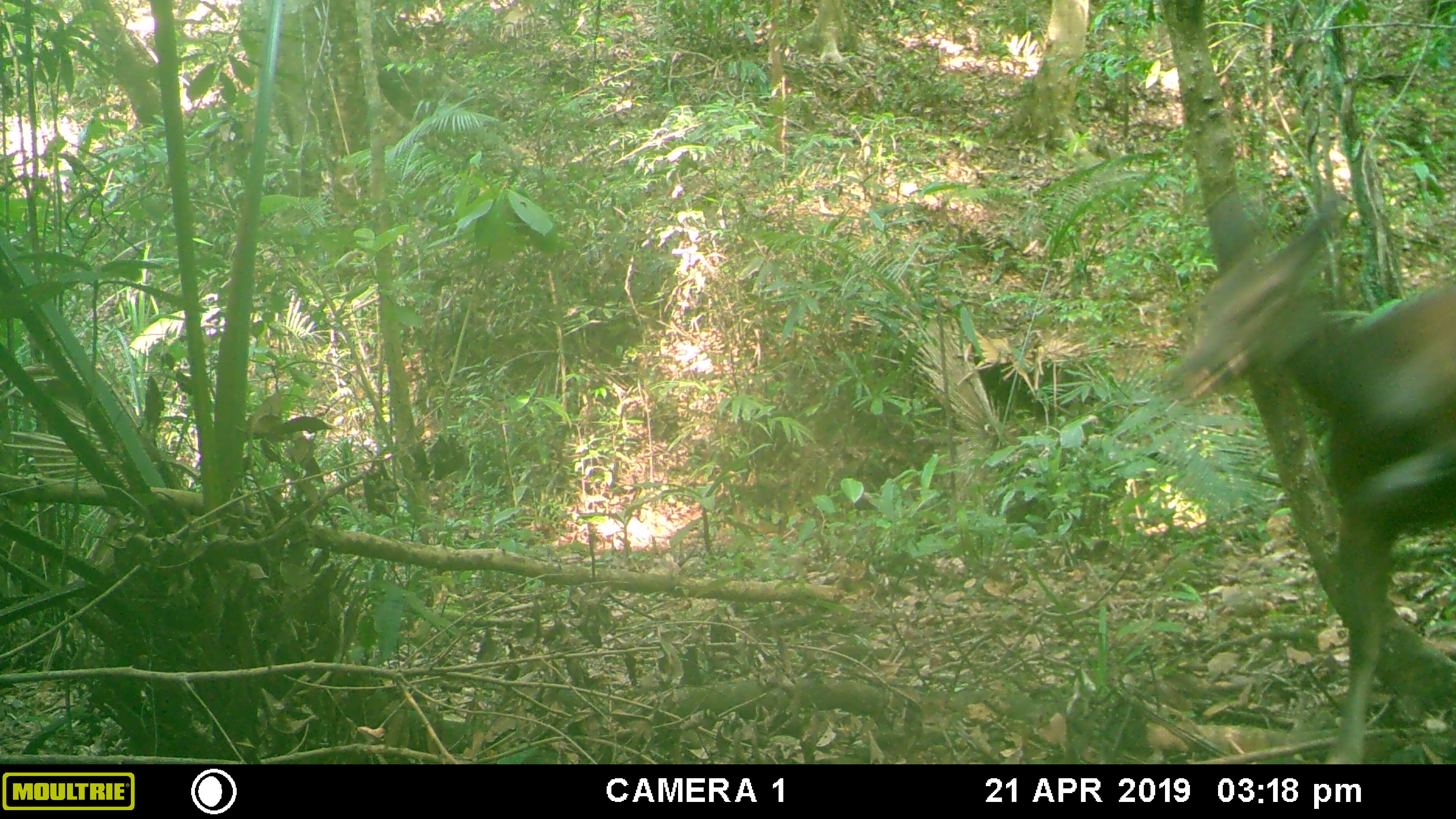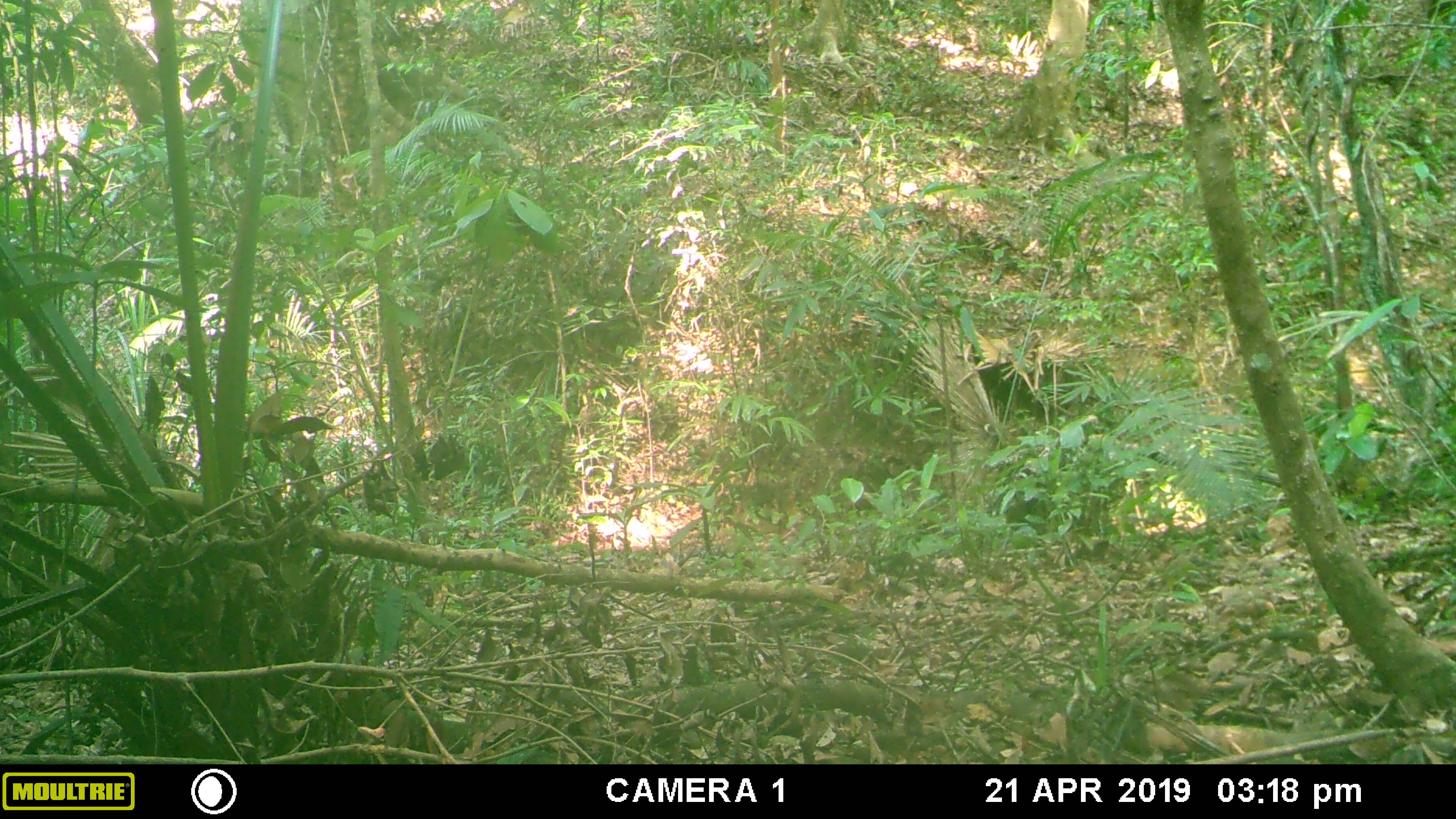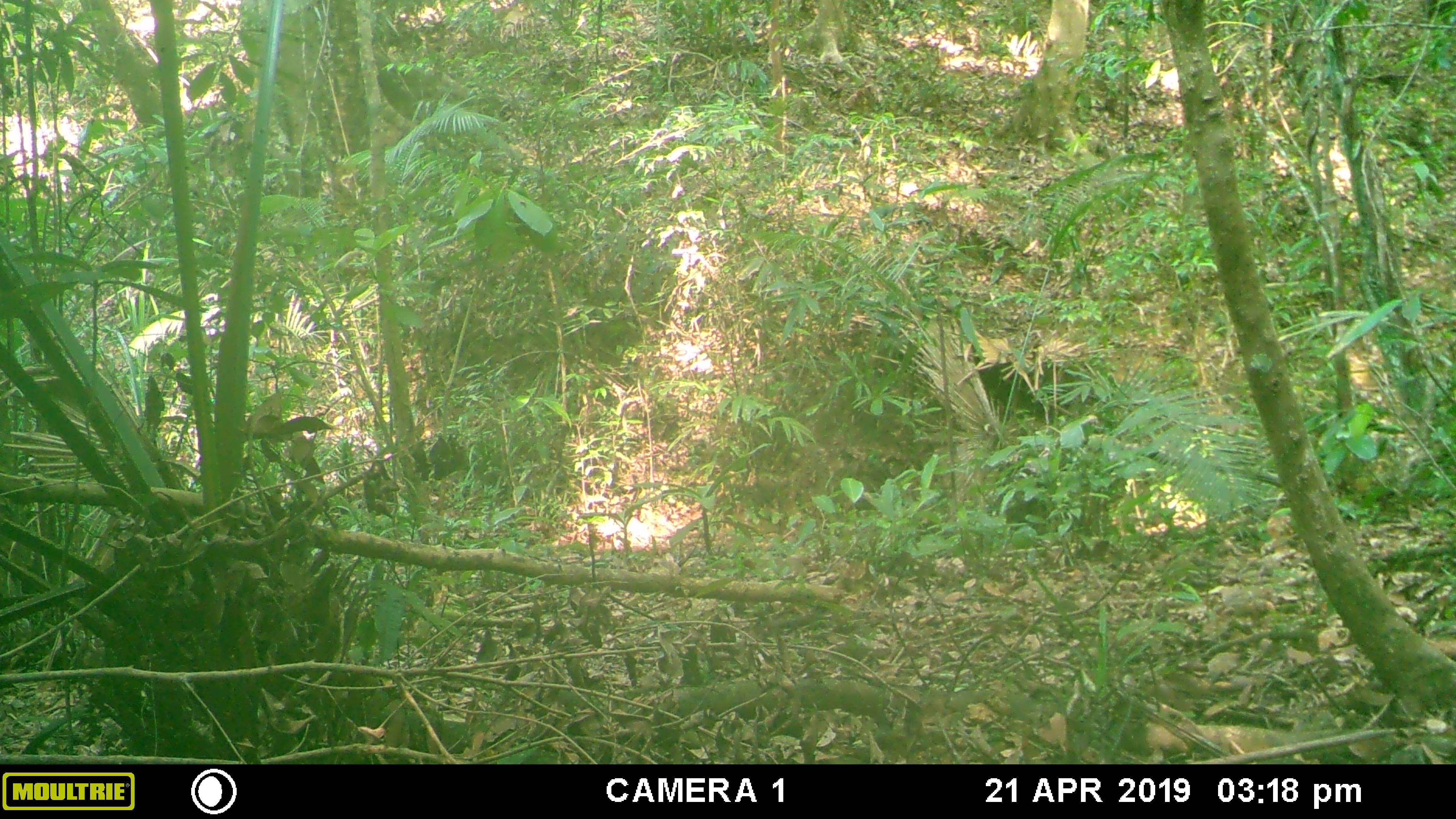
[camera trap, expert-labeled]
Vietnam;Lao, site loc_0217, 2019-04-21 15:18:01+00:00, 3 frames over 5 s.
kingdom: Animalia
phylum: Chordata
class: Mammalia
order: Artiodactyla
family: Cervidae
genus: Rusa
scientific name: Rusa unicolor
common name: sambar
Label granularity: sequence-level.